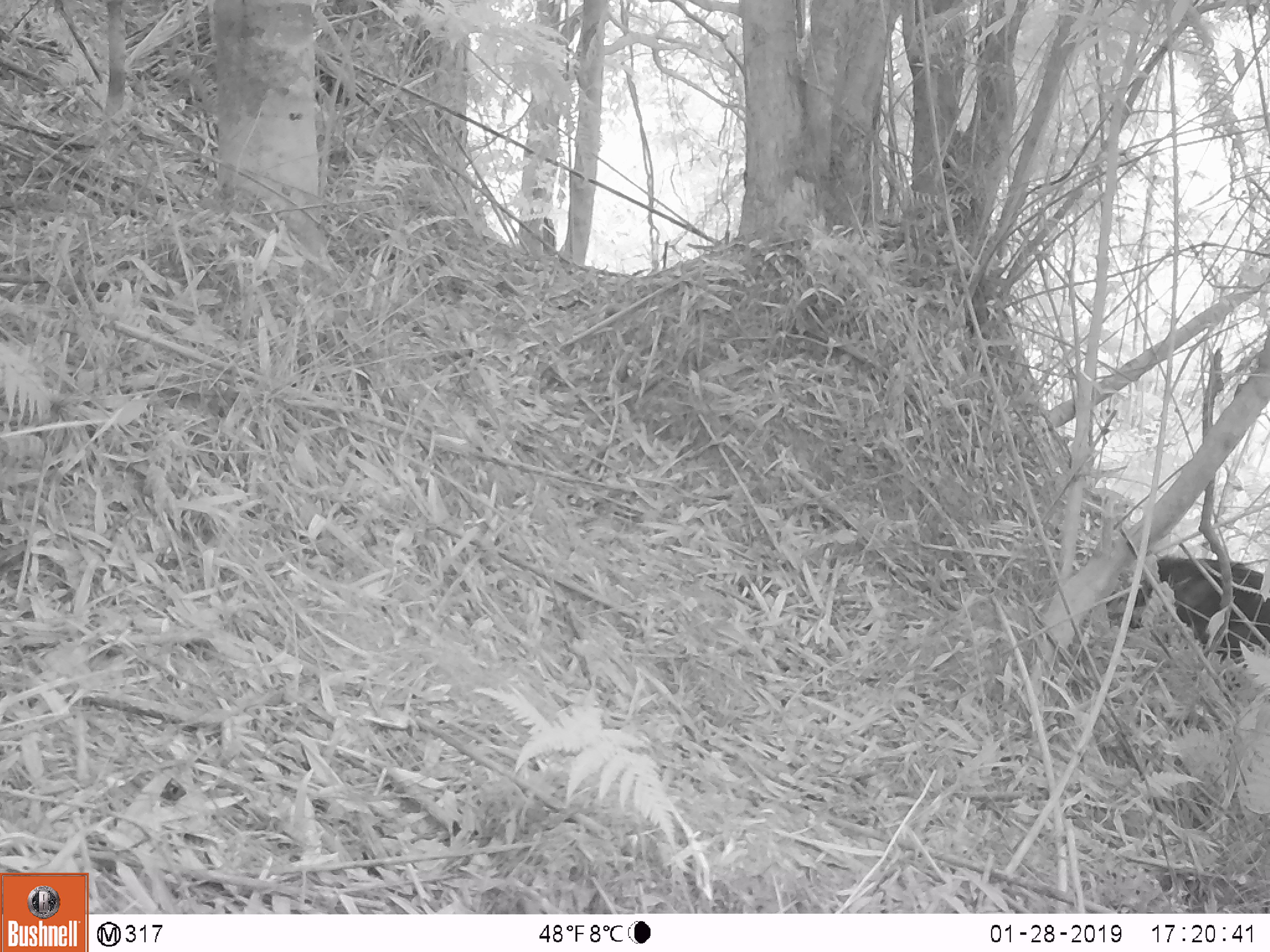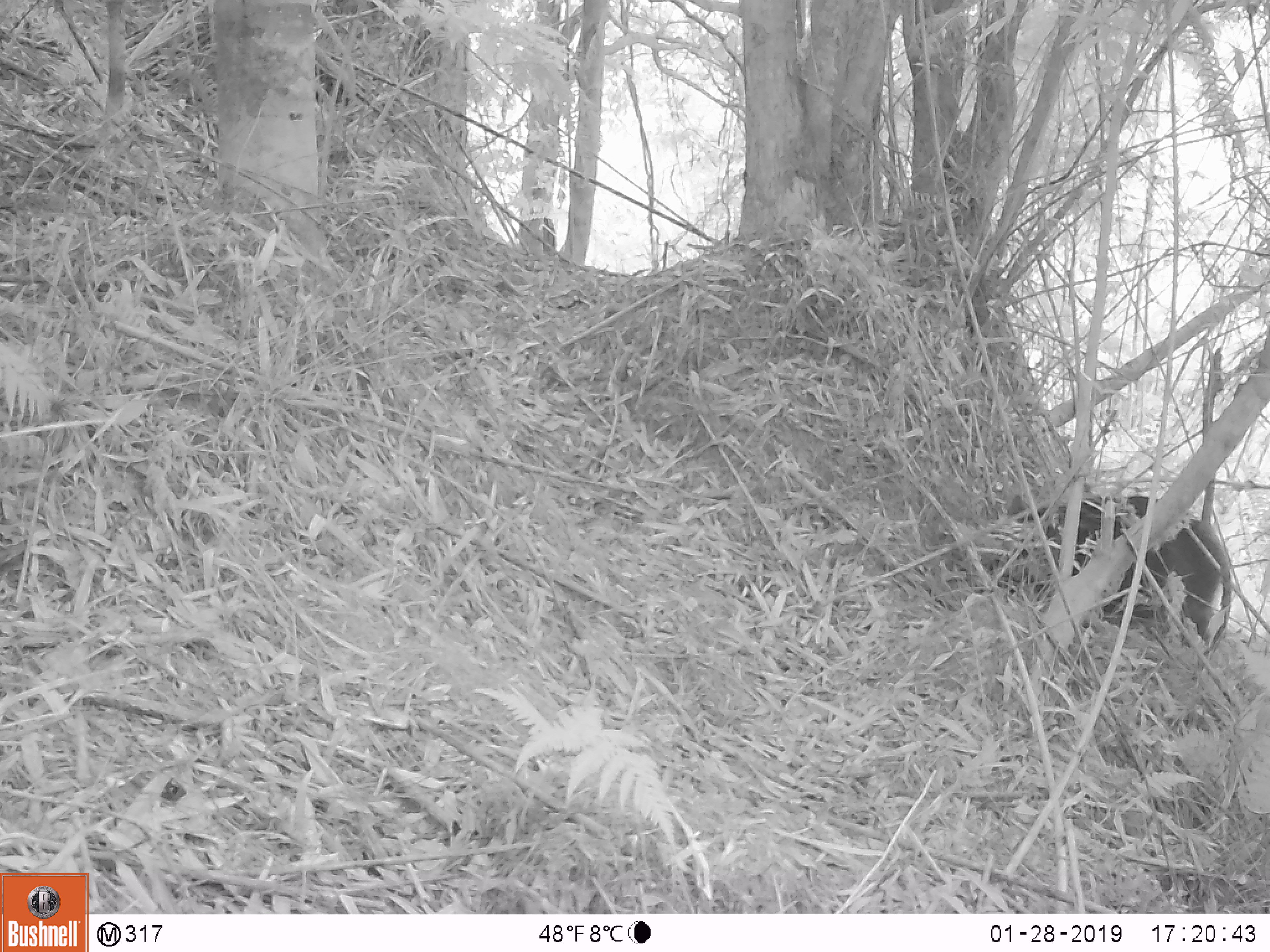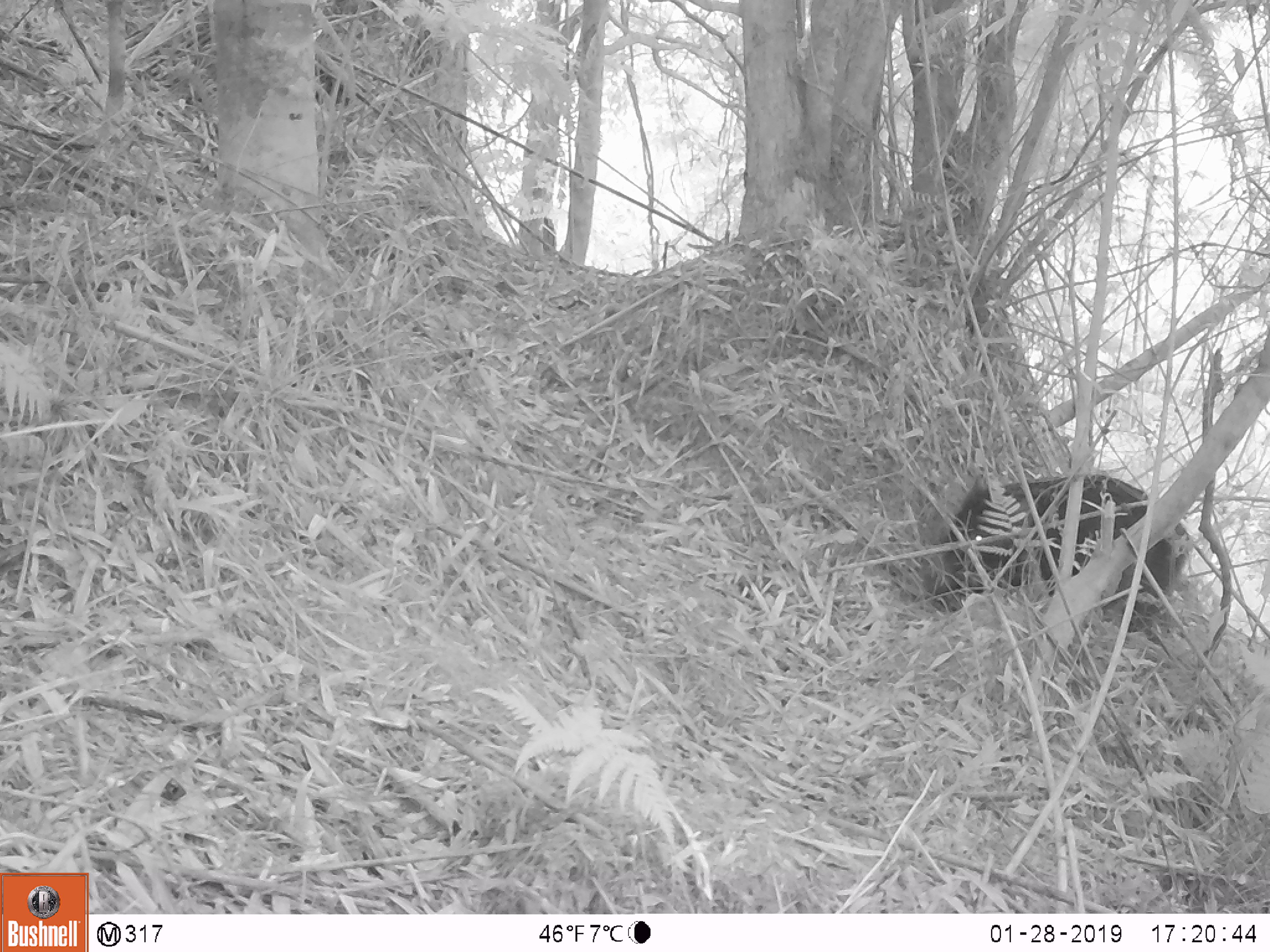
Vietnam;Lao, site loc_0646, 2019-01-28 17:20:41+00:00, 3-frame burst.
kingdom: Animalia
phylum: Chordata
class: Mammalia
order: Artiodactyla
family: Suidae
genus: Sus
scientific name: Sus scrofa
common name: eurasian wild pig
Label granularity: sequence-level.